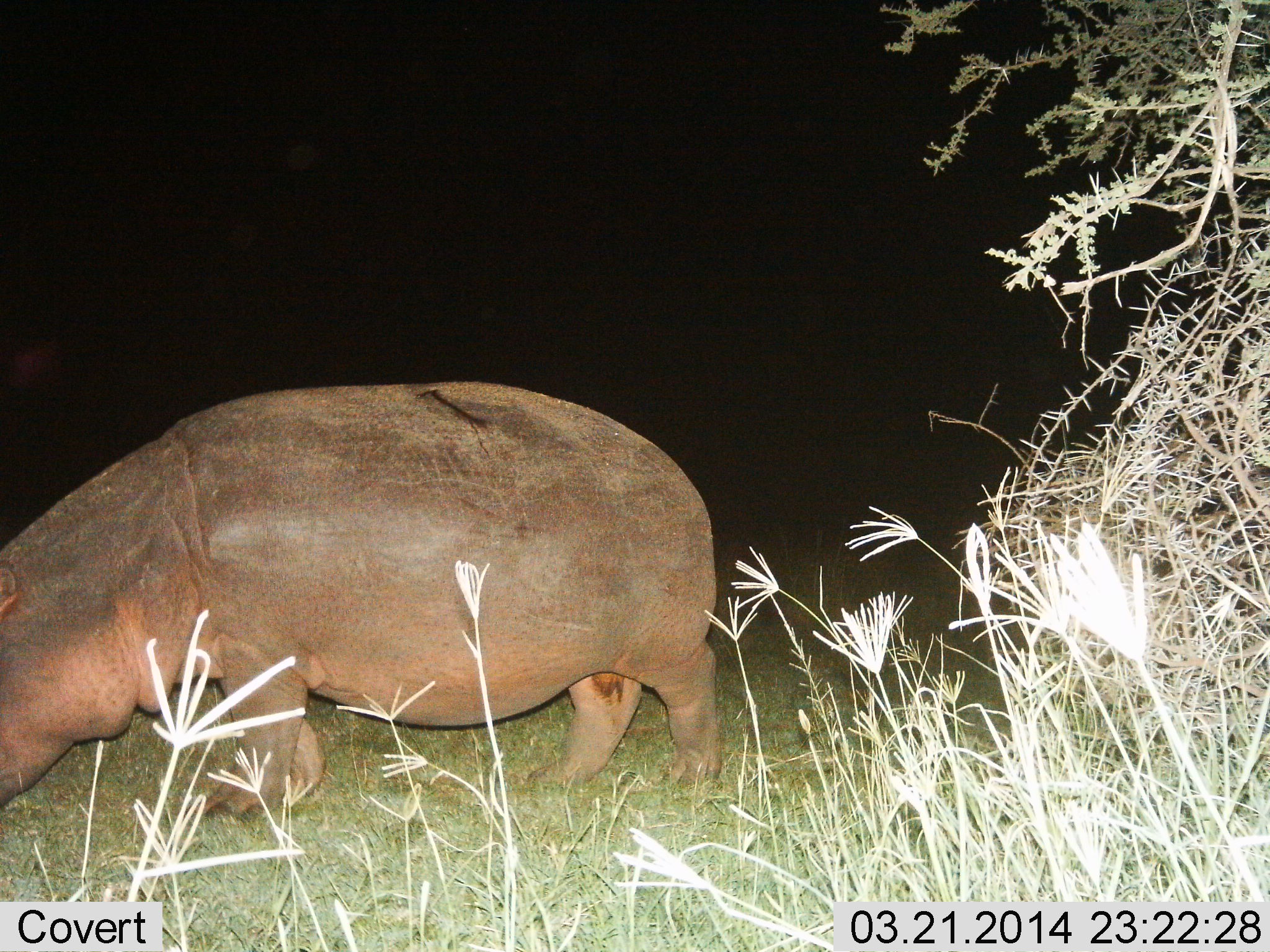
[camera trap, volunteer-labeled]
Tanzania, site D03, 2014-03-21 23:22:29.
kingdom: Animalia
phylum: Chordata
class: Mammalia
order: Artiodactyla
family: Hippopotamidae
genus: Hippopotamus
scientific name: Hippopotamus amphibius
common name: hippopotamus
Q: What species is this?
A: Hippopotamus (Hippopotamus amphibius).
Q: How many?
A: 1.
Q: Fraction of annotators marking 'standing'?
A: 35%.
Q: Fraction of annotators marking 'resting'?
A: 0%.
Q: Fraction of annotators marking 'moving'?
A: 46%.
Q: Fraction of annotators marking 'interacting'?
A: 0%.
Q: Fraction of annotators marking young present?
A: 0%.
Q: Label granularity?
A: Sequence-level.